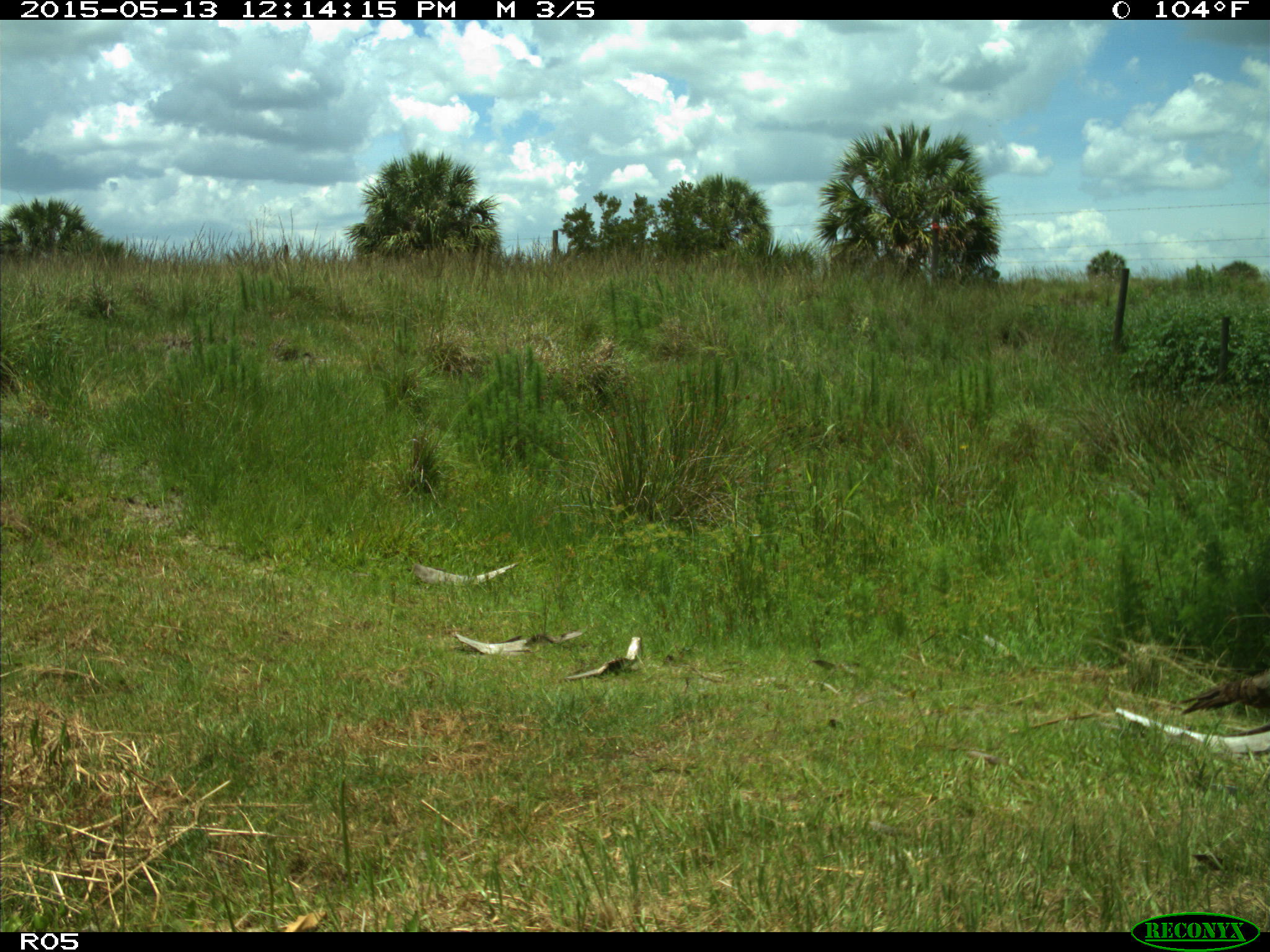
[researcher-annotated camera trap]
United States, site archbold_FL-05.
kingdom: Animalia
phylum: Chordata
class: Aves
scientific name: Aves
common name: birds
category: unidentified bird